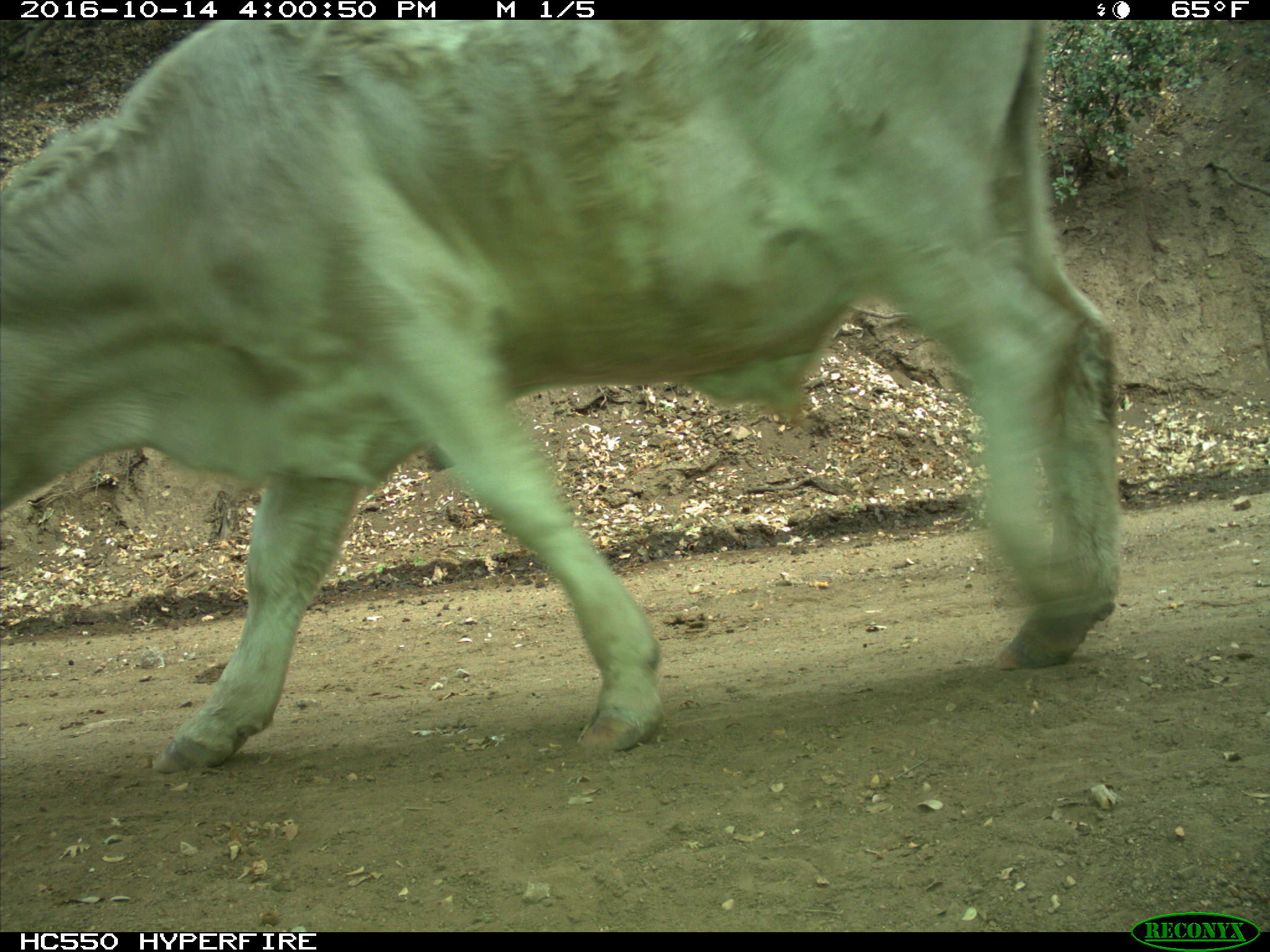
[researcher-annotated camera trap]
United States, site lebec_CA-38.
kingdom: Animalia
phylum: Chordata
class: Mammalia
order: Artiodactyla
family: Bovidae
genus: Bos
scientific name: Bos taurus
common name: domestic cow